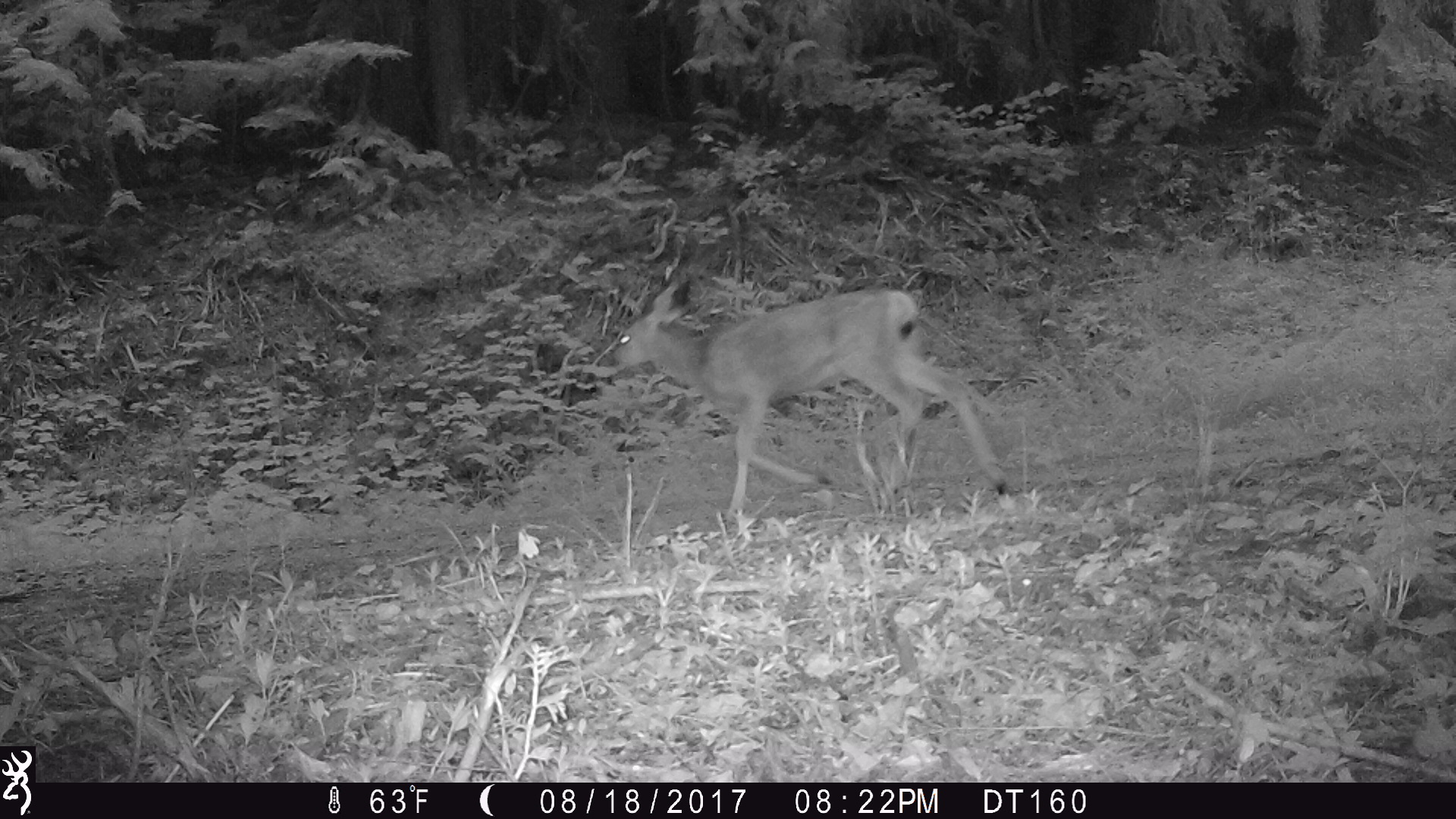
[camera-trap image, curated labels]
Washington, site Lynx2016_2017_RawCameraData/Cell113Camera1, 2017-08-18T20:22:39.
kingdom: Animalia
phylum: Chordata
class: Mammalia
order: Artiodactyla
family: Cervidae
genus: Odocoileus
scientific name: Odocoileus hemionus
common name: mule deer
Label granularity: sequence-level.